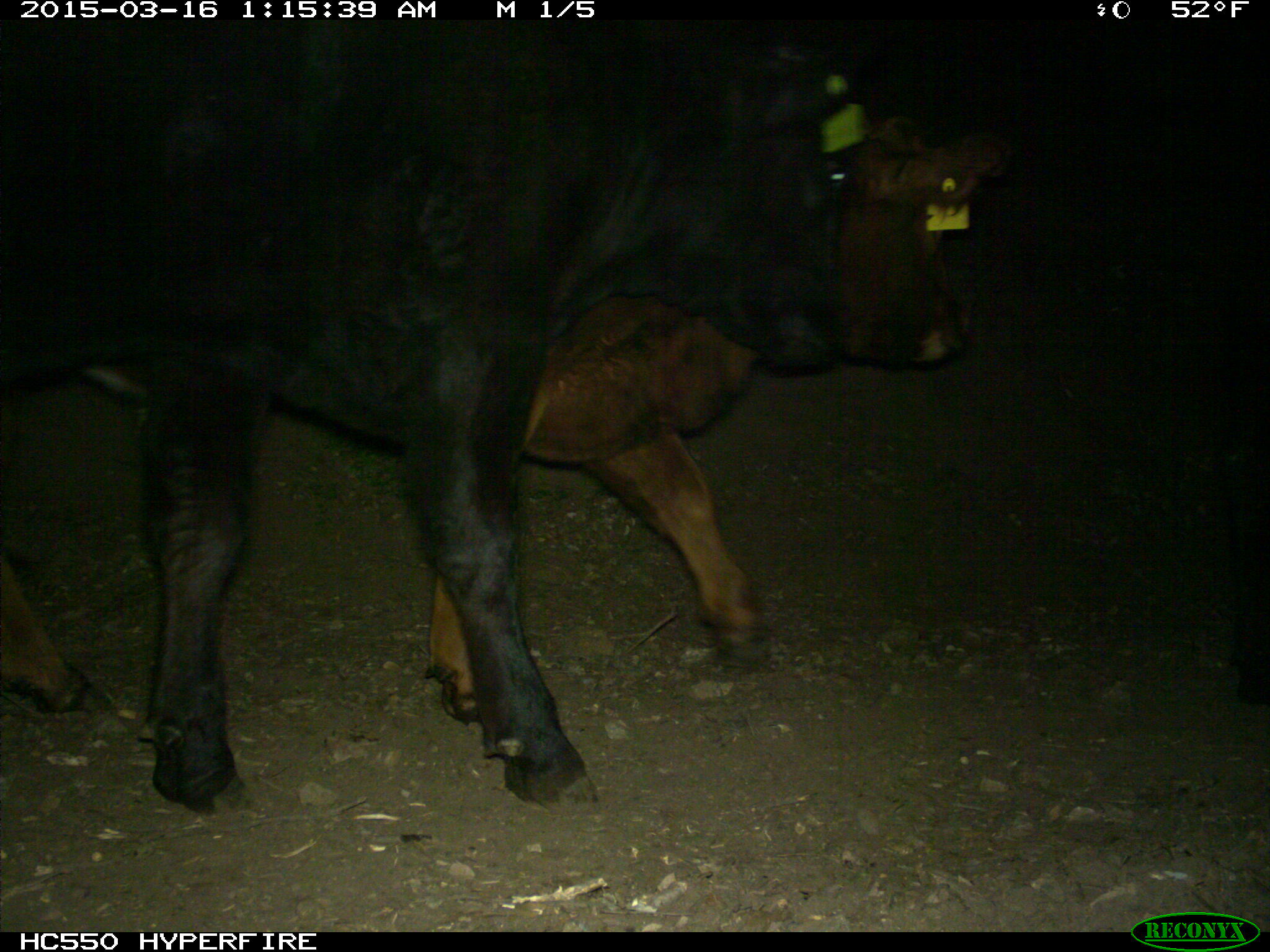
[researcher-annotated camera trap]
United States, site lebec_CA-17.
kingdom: Animalia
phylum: Chordata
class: Mammalia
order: Artiodactyla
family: Bovidae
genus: Bos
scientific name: Bos taurus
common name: domestic cow